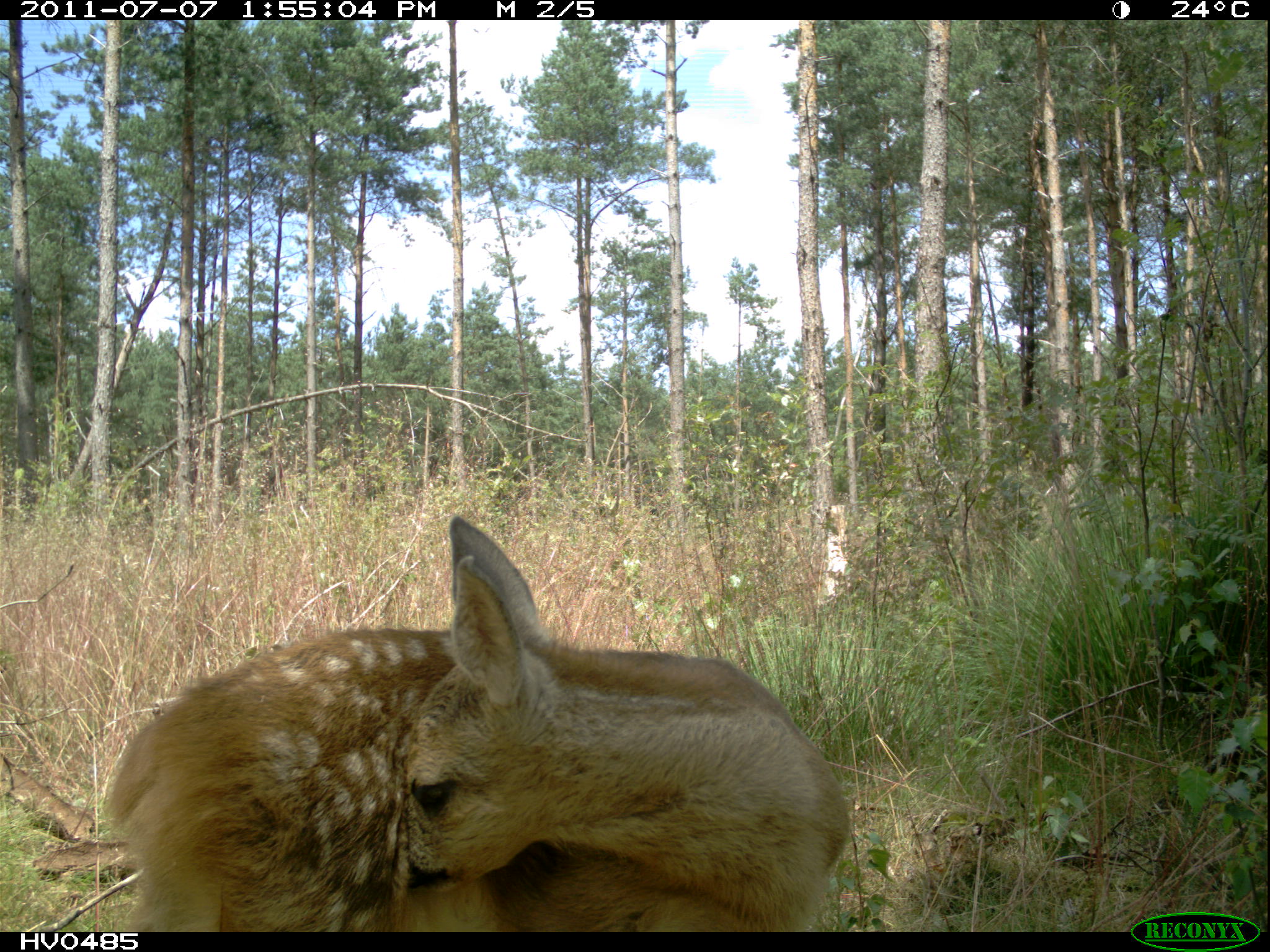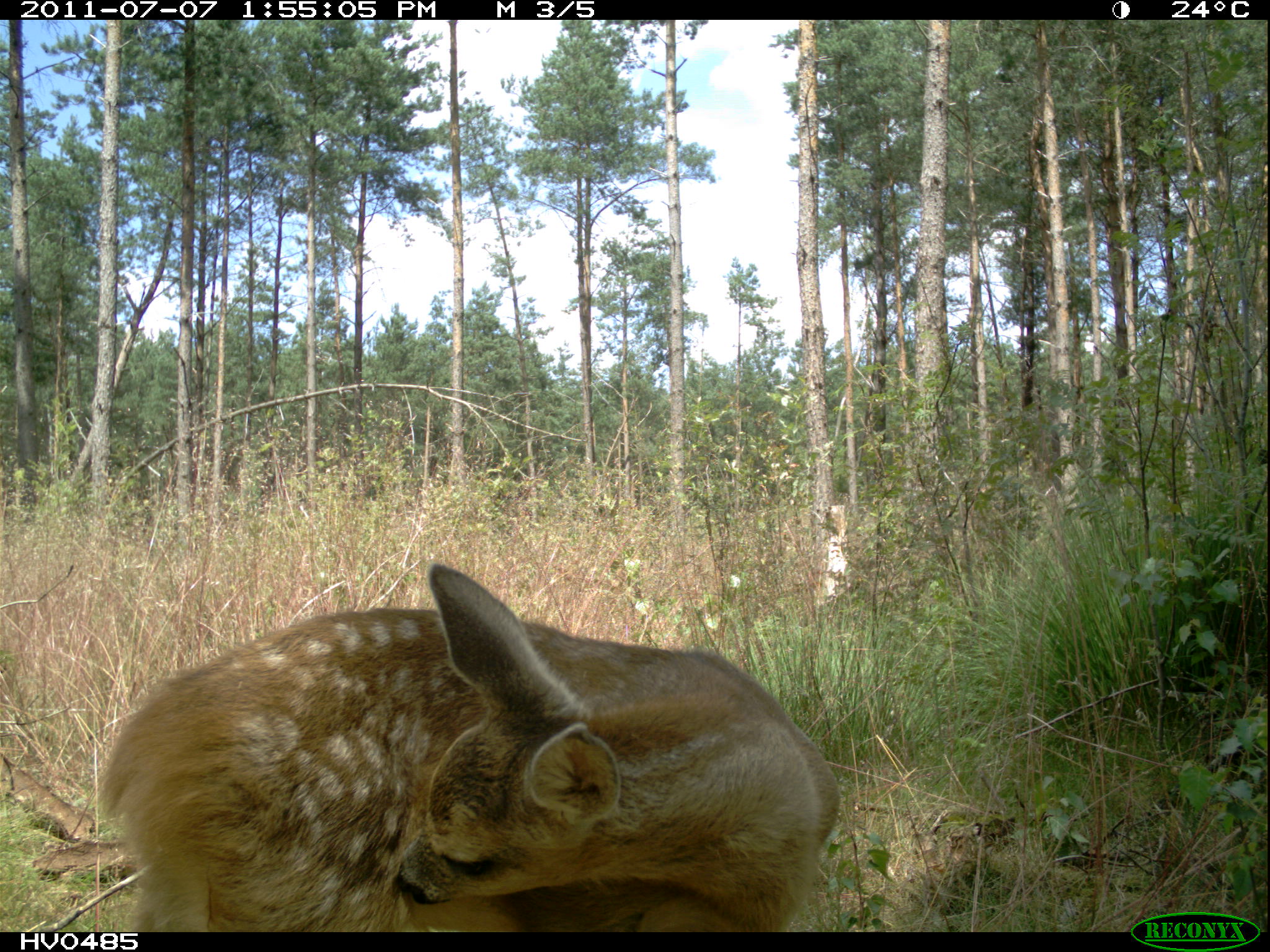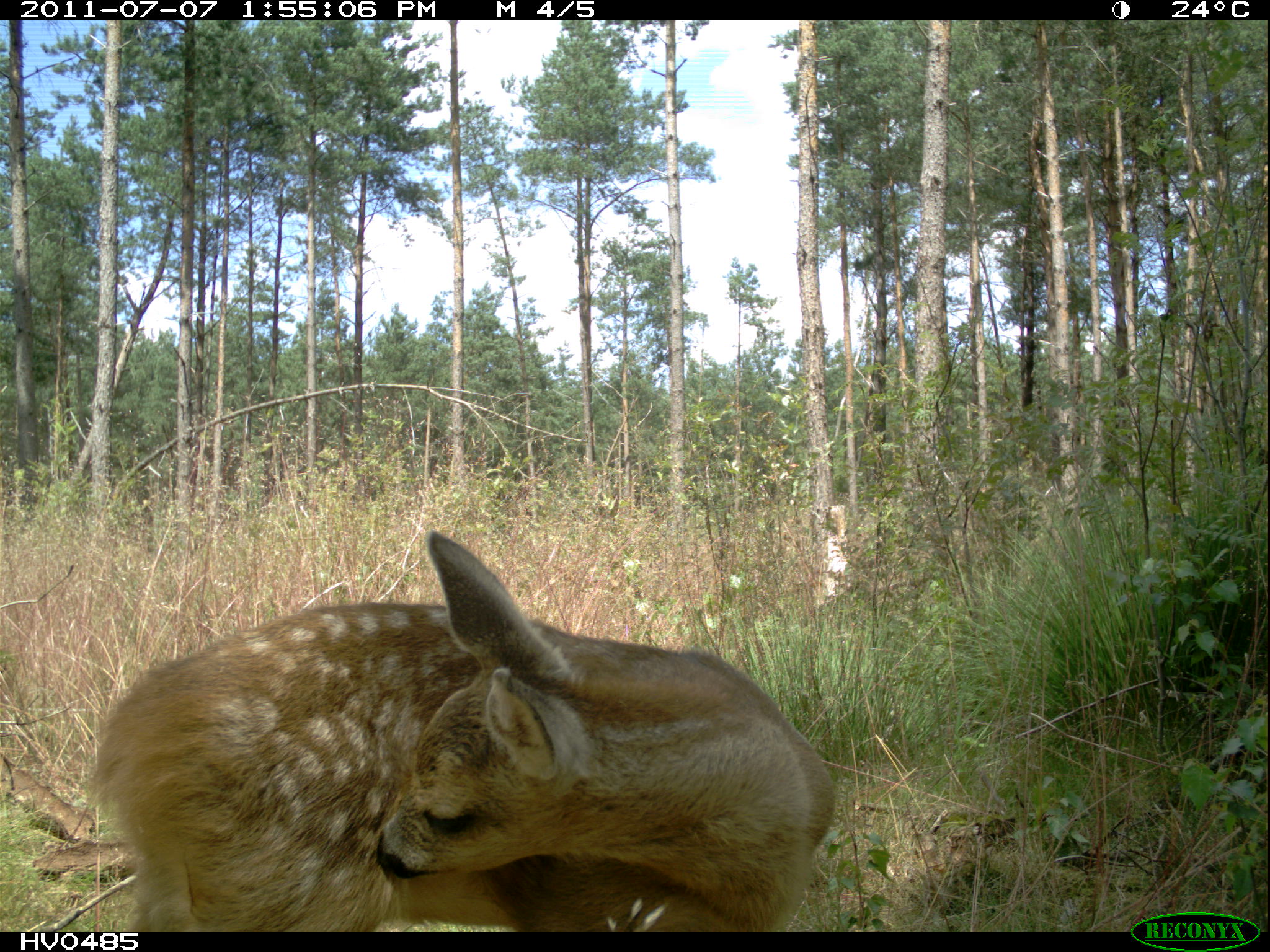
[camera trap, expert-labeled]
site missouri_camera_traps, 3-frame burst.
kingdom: Animalia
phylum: Chordata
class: Mammalia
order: Artiodactyla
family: Cervidae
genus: Capreolus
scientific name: Capreolus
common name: roe deer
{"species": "roe deer (Capreolus)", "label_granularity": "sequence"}